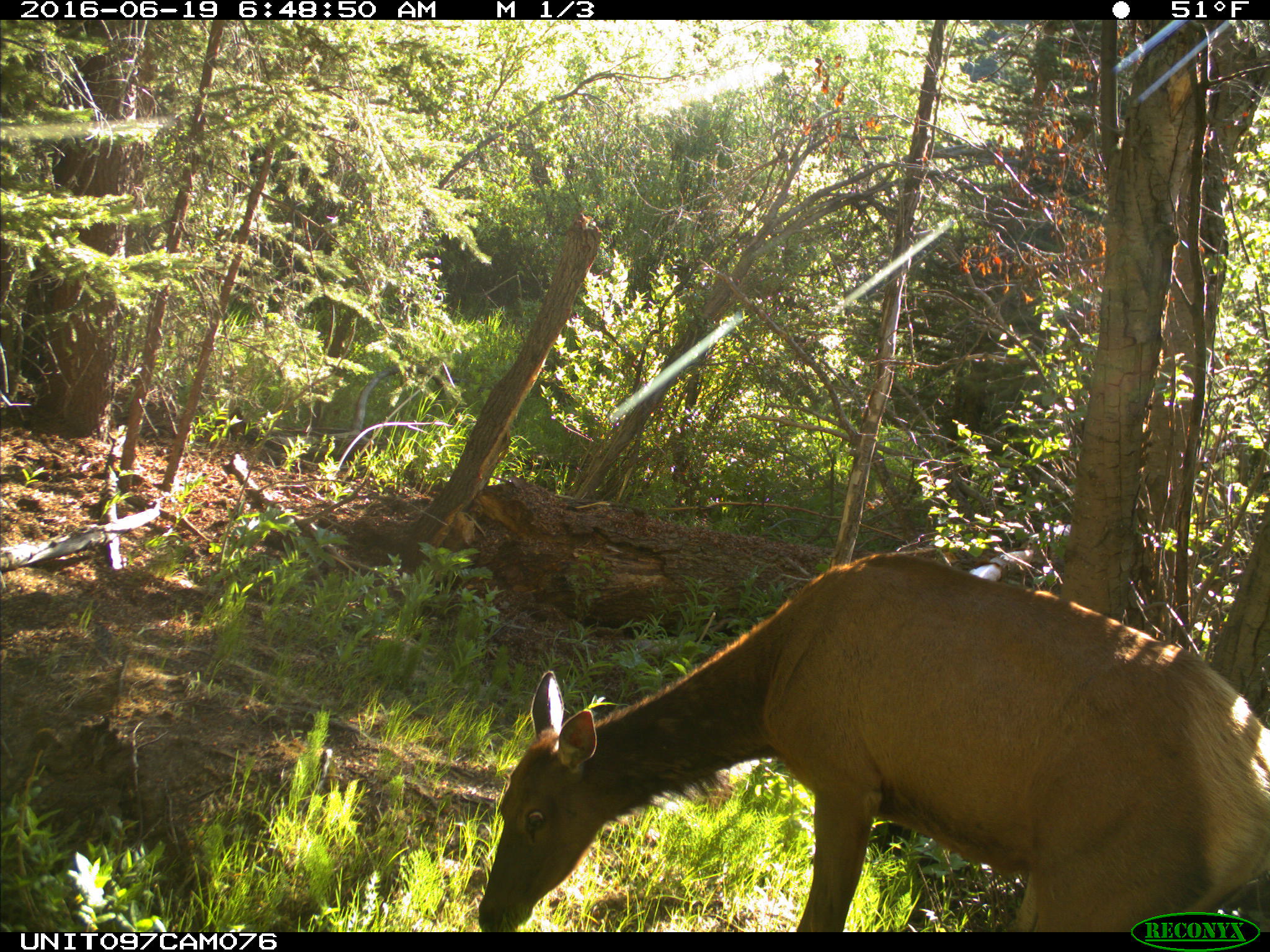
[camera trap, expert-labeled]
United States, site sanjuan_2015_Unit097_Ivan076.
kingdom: Animalia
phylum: Chordata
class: Mammalia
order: Artiodactyla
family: Cervidae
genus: Cervus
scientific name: Cervus elaphus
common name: red deer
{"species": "Cervus elaphus (red deer)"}